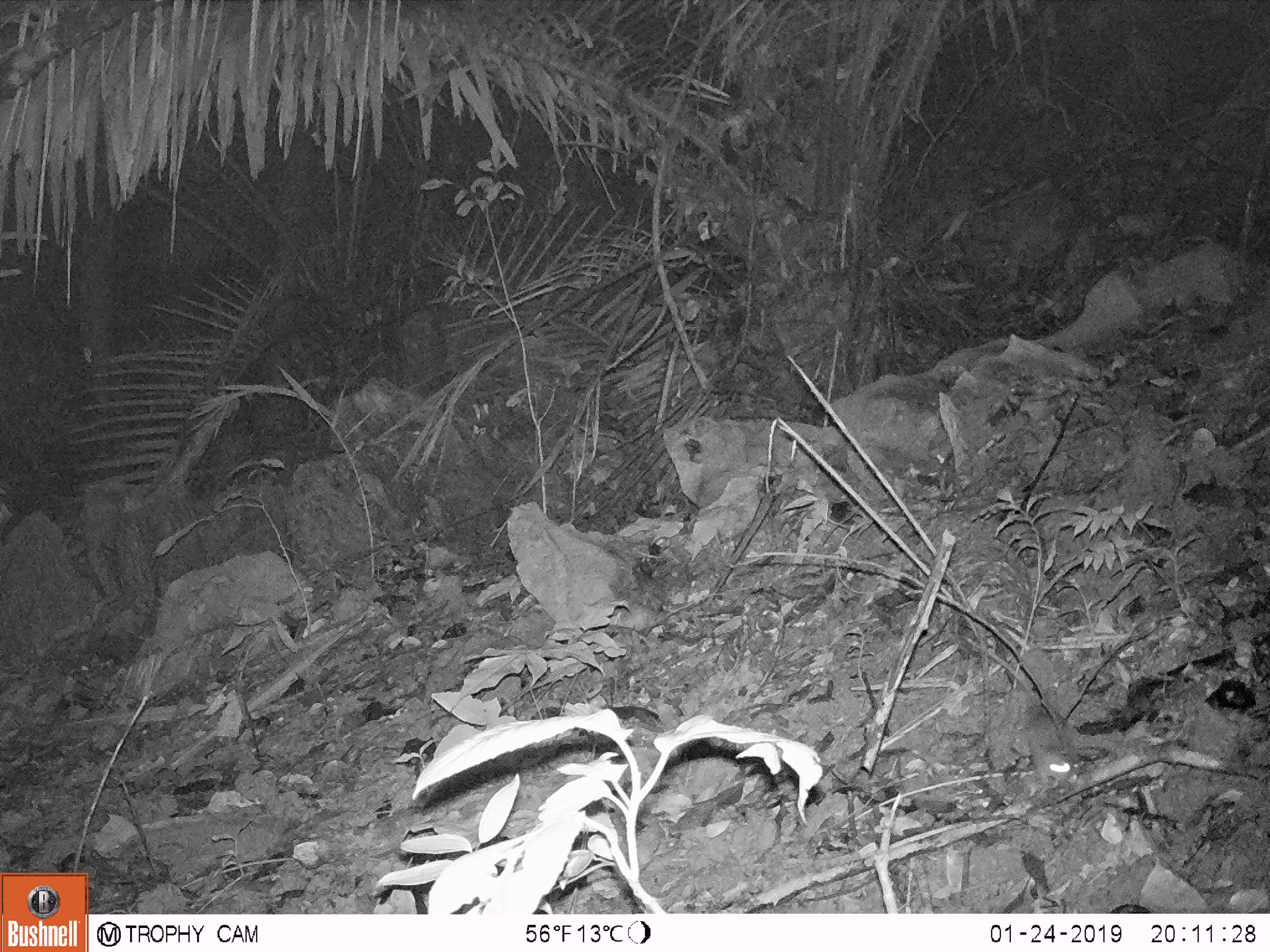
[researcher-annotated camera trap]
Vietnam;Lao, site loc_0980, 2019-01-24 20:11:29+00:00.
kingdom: Animalia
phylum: Chordata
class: Mammalia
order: Rodentia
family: Muridae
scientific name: Muridae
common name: old-world mice and rats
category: unidentified murid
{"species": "unidentified murid (old-world mice and rats) (Muridae)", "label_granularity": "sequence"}